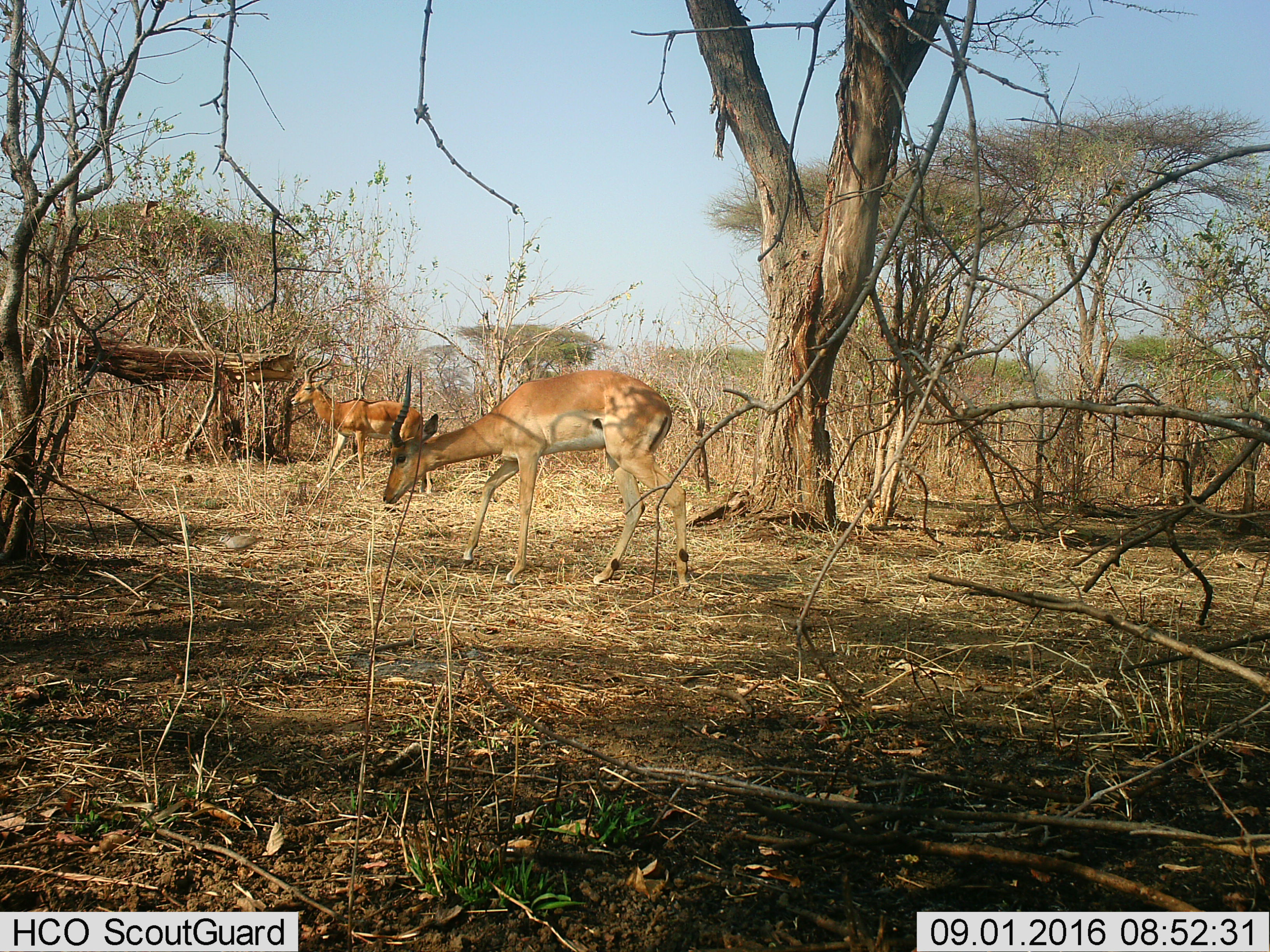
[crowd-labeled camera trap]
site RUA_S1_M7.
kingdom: Animalia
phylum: Chordata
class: Mammalia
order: Artiodactyla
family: Bovidae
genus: Aepyceros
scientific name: Aepyceros melampus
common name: impala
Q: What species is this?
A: Impala (Aepyceros melampus).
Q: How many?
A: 2.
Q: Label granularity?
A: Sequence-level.